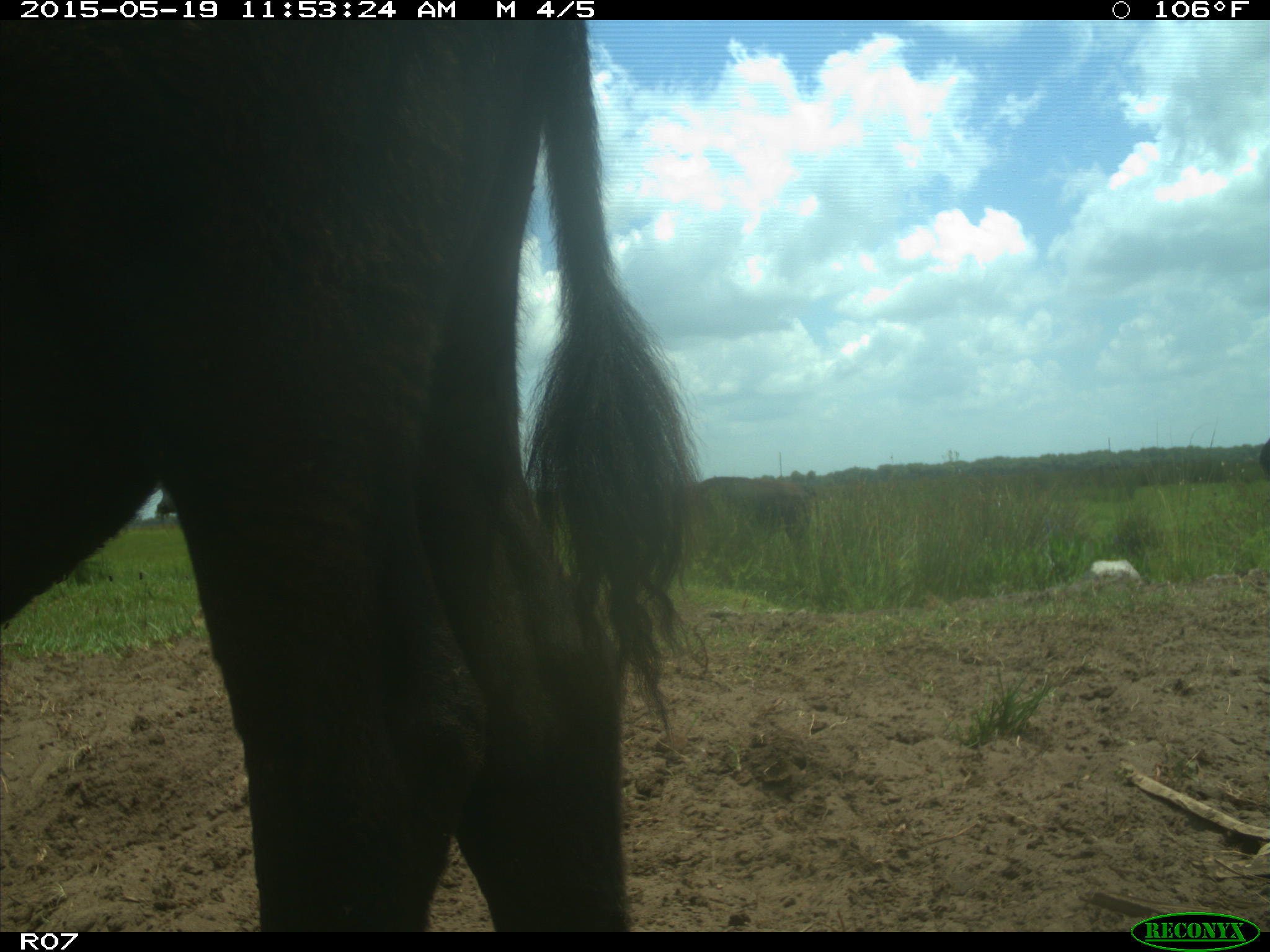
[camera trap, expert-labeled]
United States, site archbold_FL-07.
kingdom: Animalia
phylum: Chordata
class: Mammalia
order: Artiodactyla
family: Bovidae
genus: Bos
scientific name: Bos taurus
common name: domestic cow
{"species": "Bos taurus (domestic cow)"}